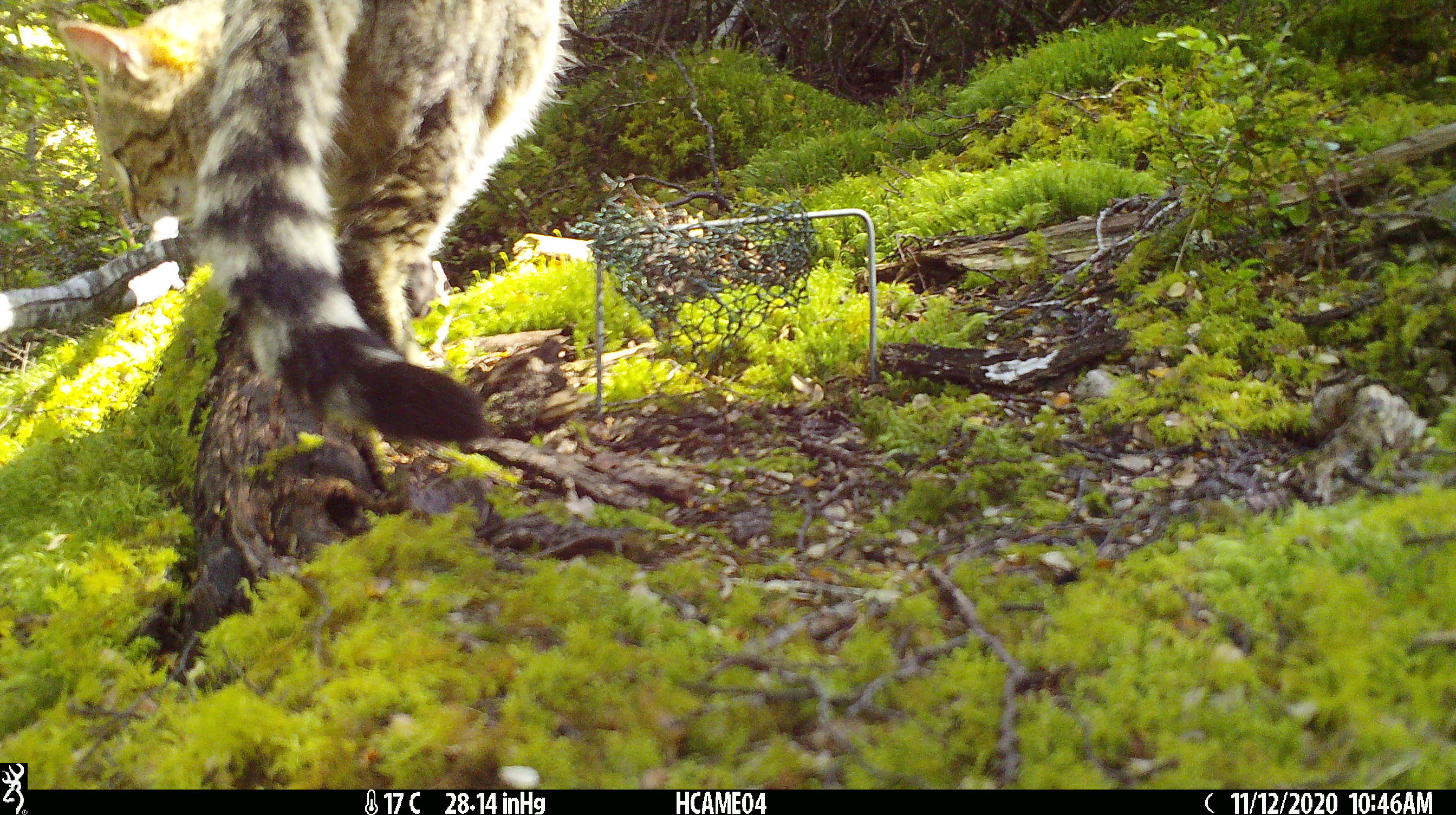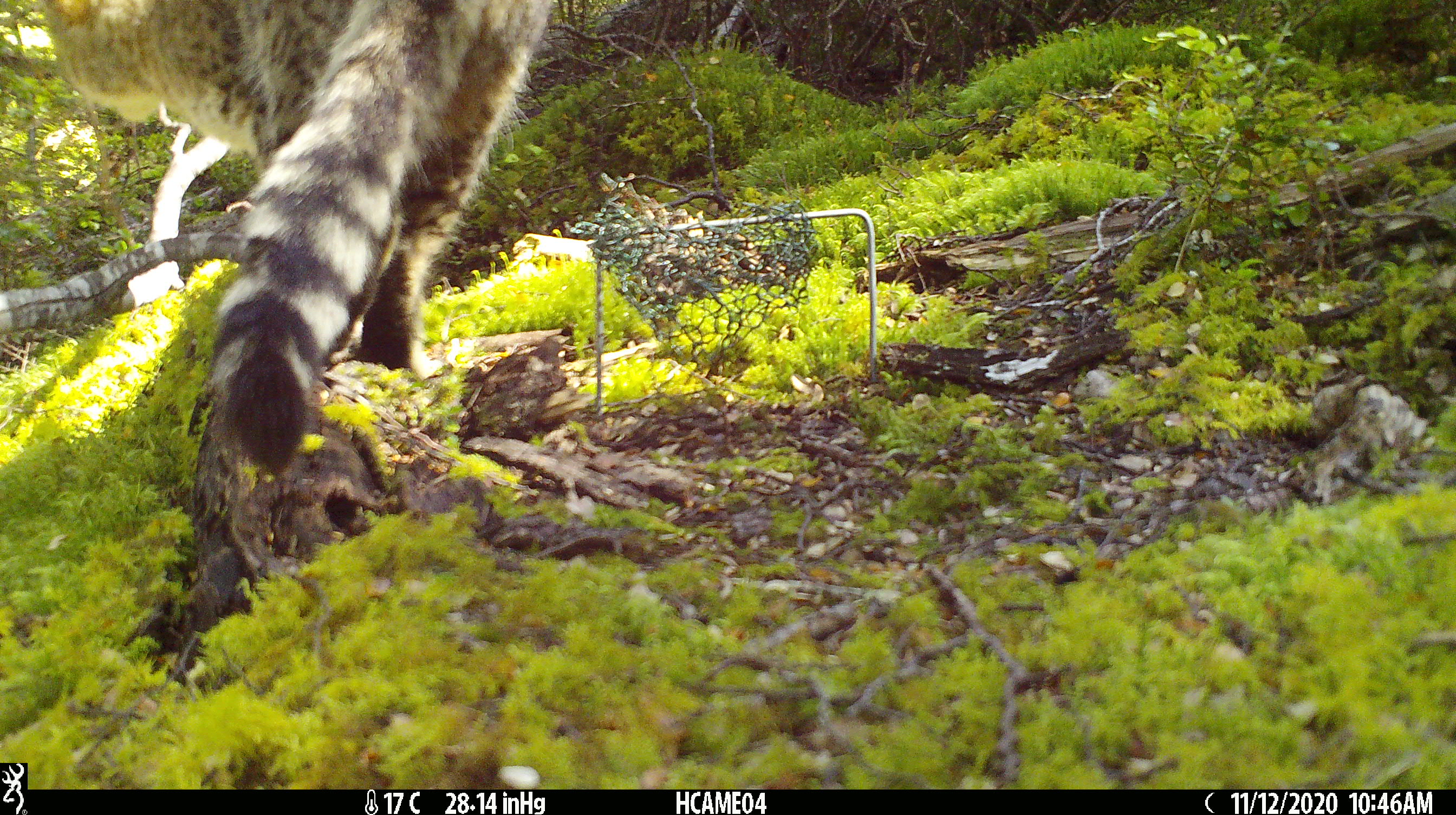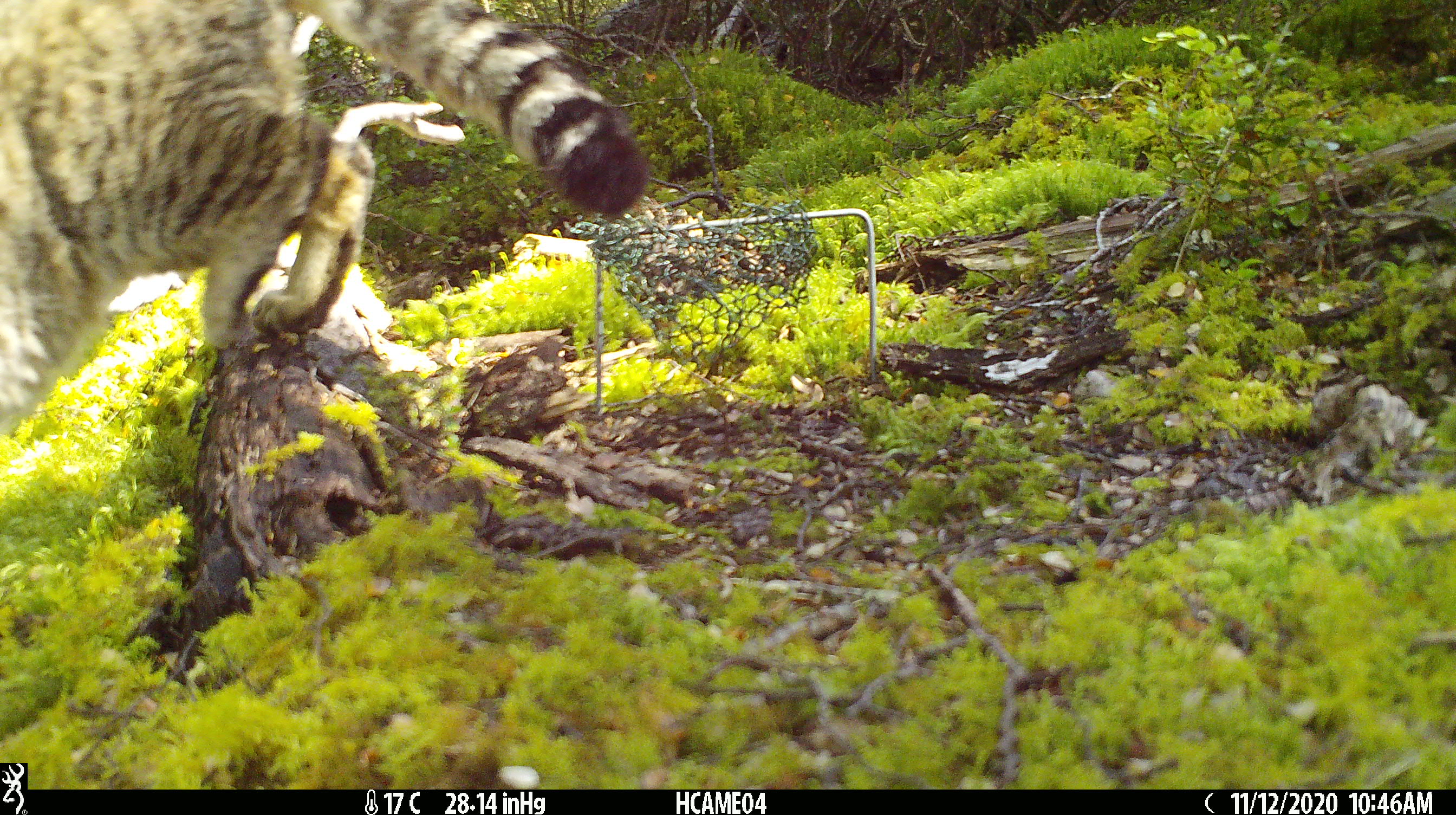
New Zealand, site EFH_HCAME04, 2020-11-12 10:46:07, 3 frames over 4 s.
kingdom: Animalia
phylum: Chordata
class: Mammalia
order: Carnivora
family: Felidae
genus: Felis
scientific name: Felis catus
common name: domestic cat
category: cat